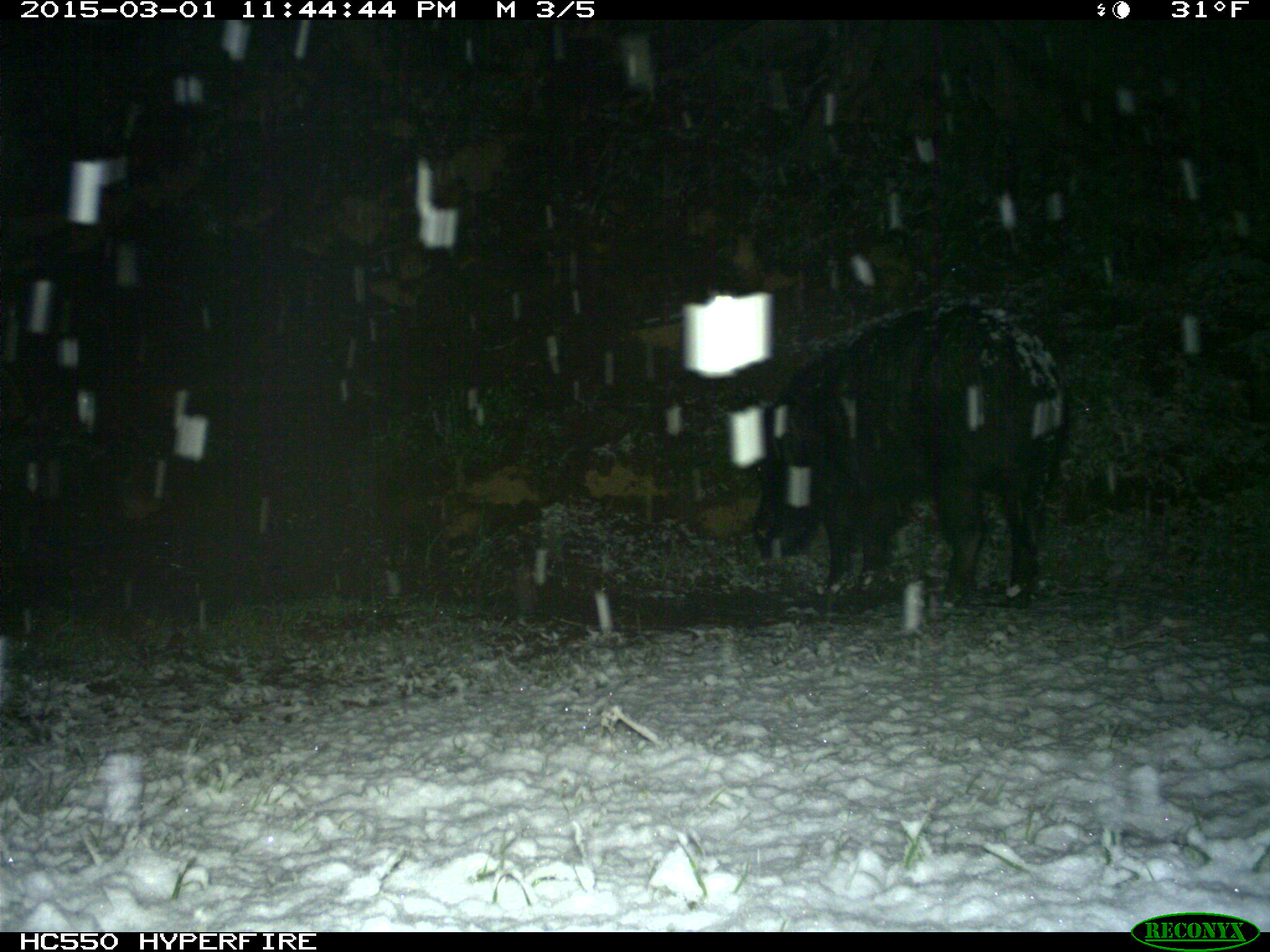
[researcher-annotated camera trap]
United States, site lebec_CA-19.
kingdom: Animalia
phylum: Chordata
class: Mammalia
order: Artiodactyla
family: Suidae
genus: Sus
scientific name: Sus scrofa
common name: wild boar